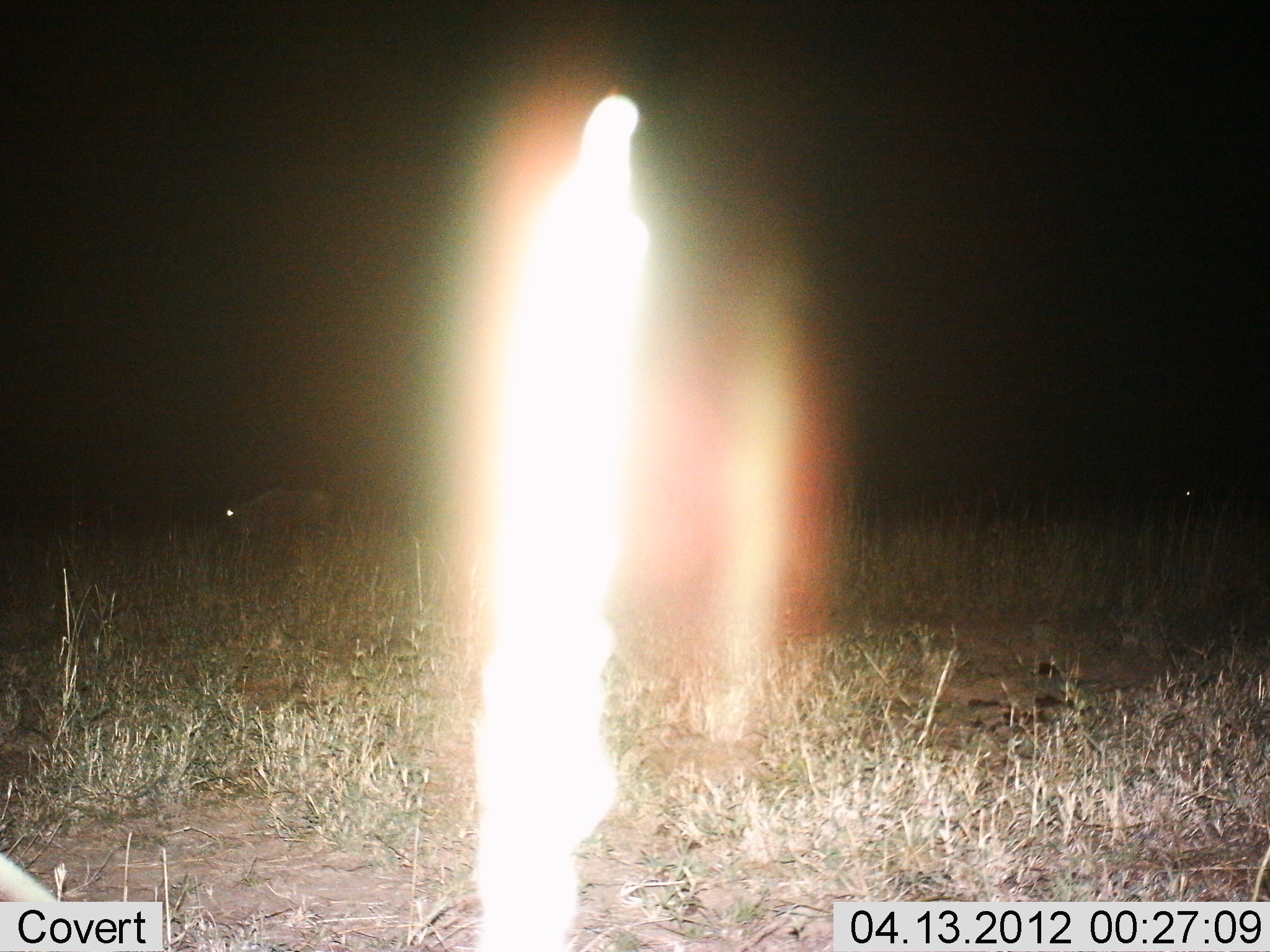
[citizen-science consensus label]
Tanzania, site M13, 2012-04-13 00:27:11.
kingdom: Animalia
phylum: Chordata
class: Mammalia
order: Artiodactyla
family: Bovidae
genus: Connochaetes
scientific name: Connochaetes taurinus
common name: blue wildebeest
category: wildebeest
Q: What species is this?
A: Wildebeest (blue wildebeest) (Connochaetes taurinus).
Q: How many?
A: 1.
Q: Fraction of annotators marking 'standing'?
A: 50%.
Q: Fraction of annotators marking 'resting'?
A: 0%.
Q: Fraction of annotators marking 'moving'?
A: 33%.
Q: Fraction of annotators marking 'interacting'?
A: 0%.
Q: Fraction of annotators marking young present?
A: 0%.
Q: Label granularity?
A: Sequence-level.